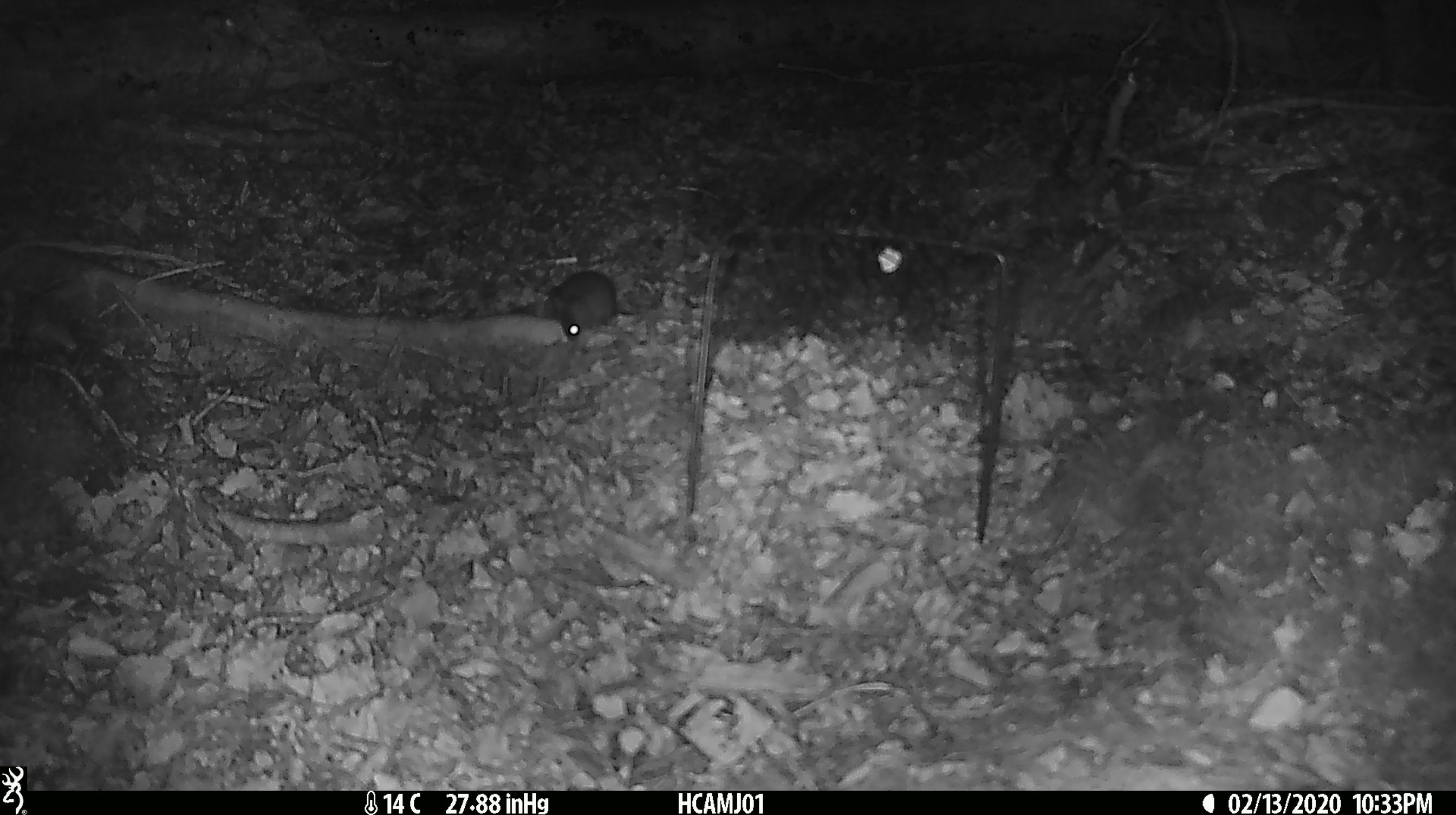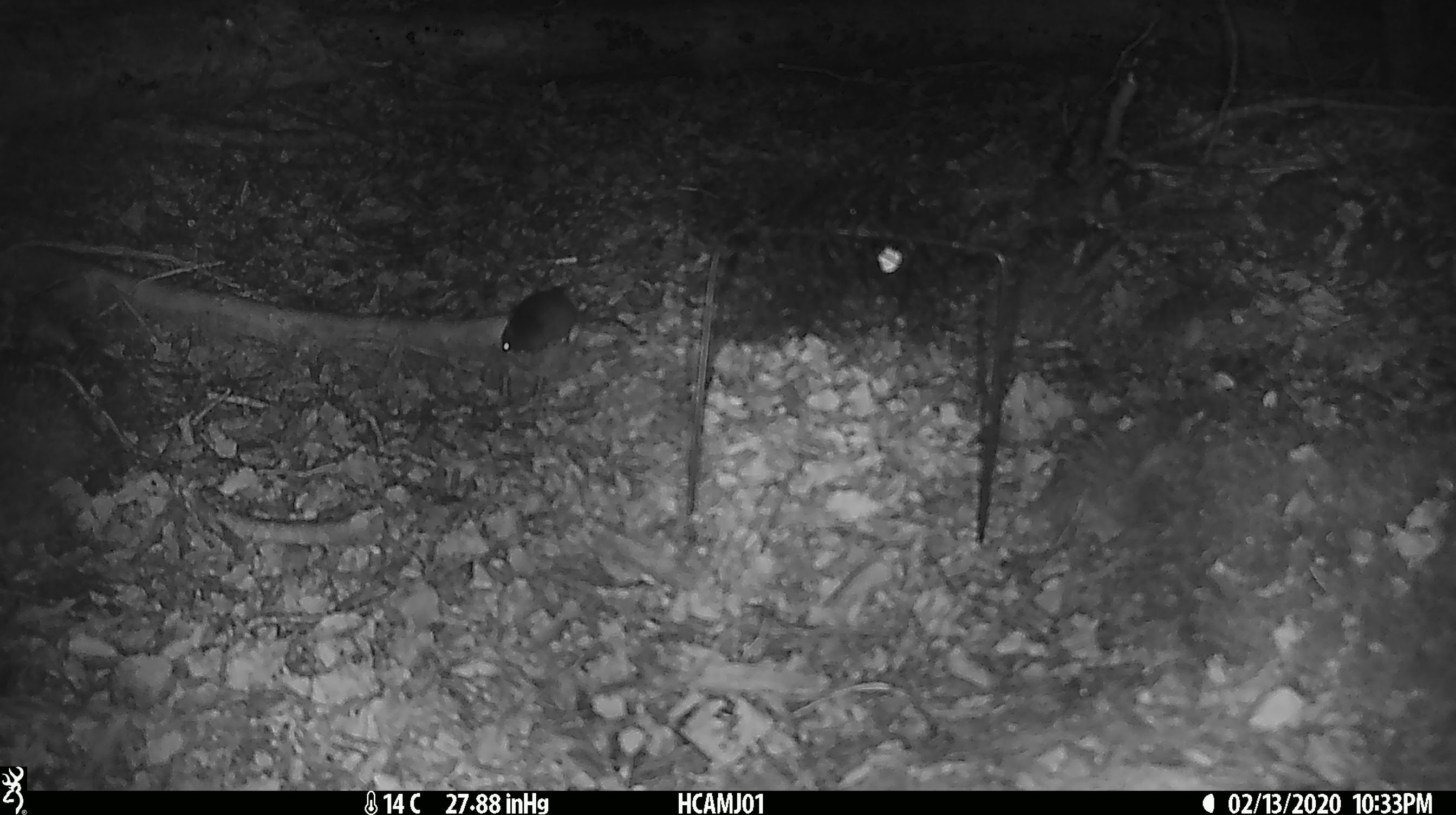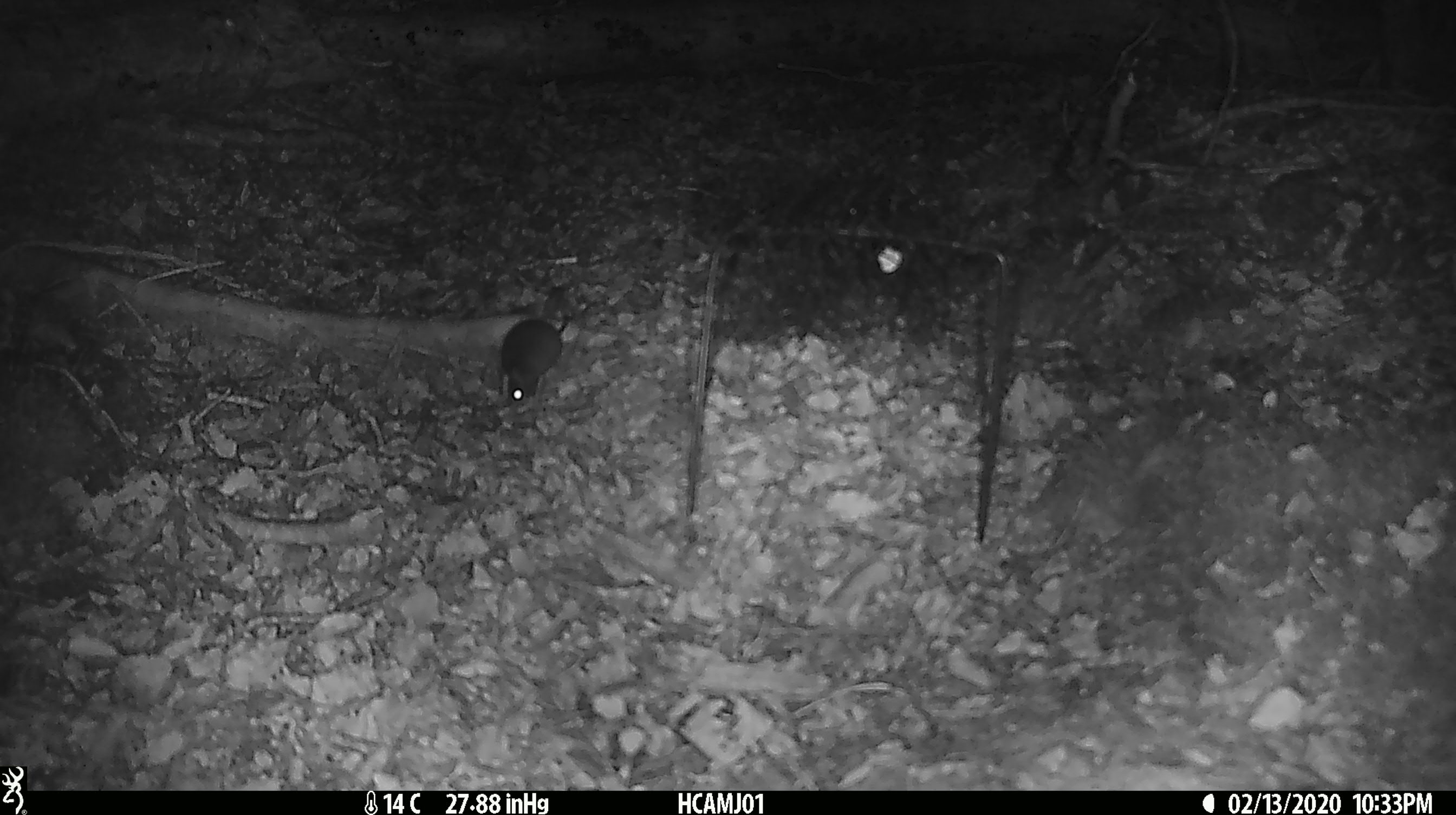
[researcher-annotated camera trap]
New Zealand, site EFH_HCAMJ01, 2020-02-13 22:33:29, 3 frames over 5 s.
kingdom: Animalia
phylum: Chordata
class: Mammalia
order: Rodentia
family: Muridae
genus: Mus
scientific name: Mus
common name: mouse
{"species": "mouse (Mus)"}